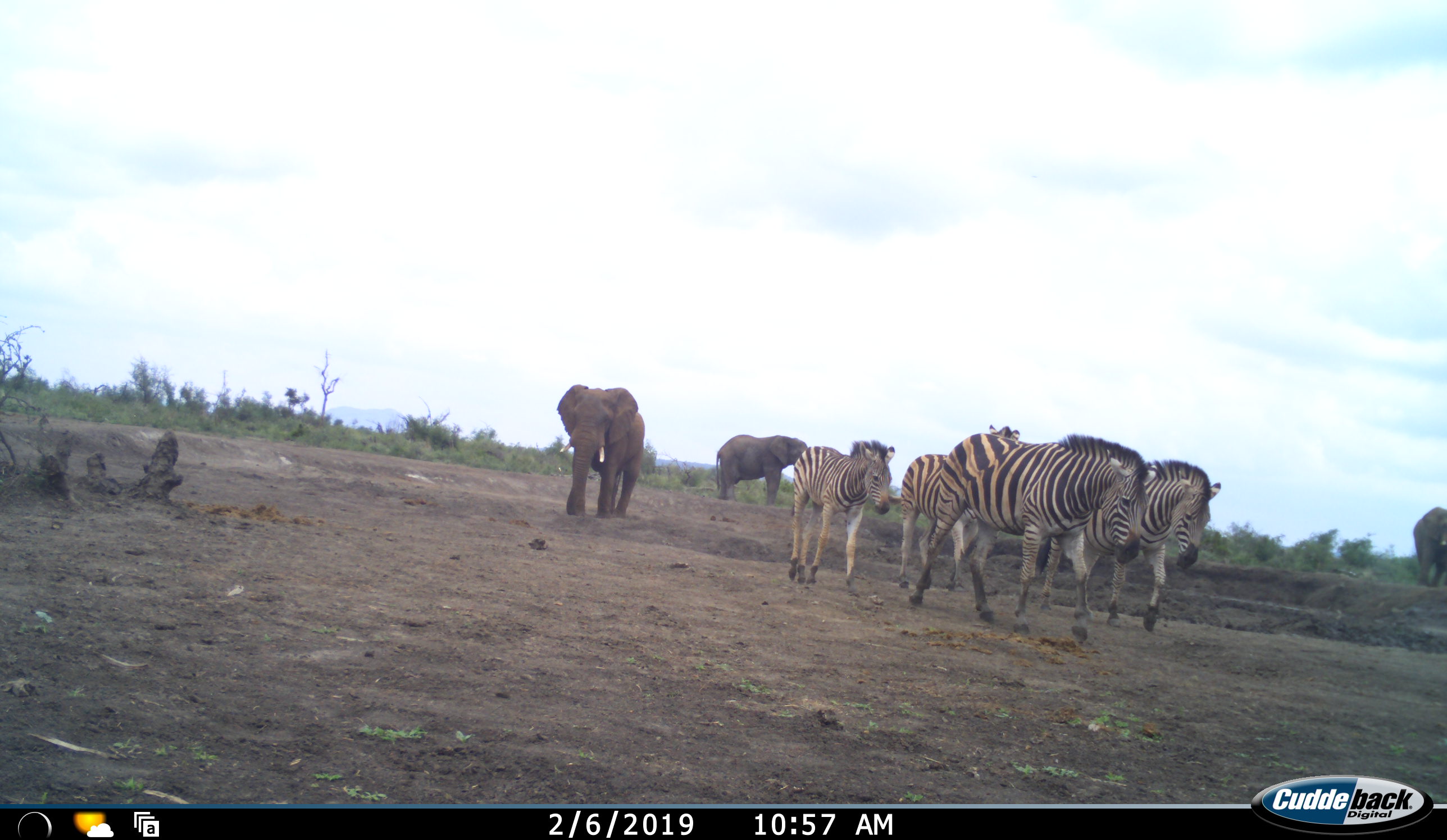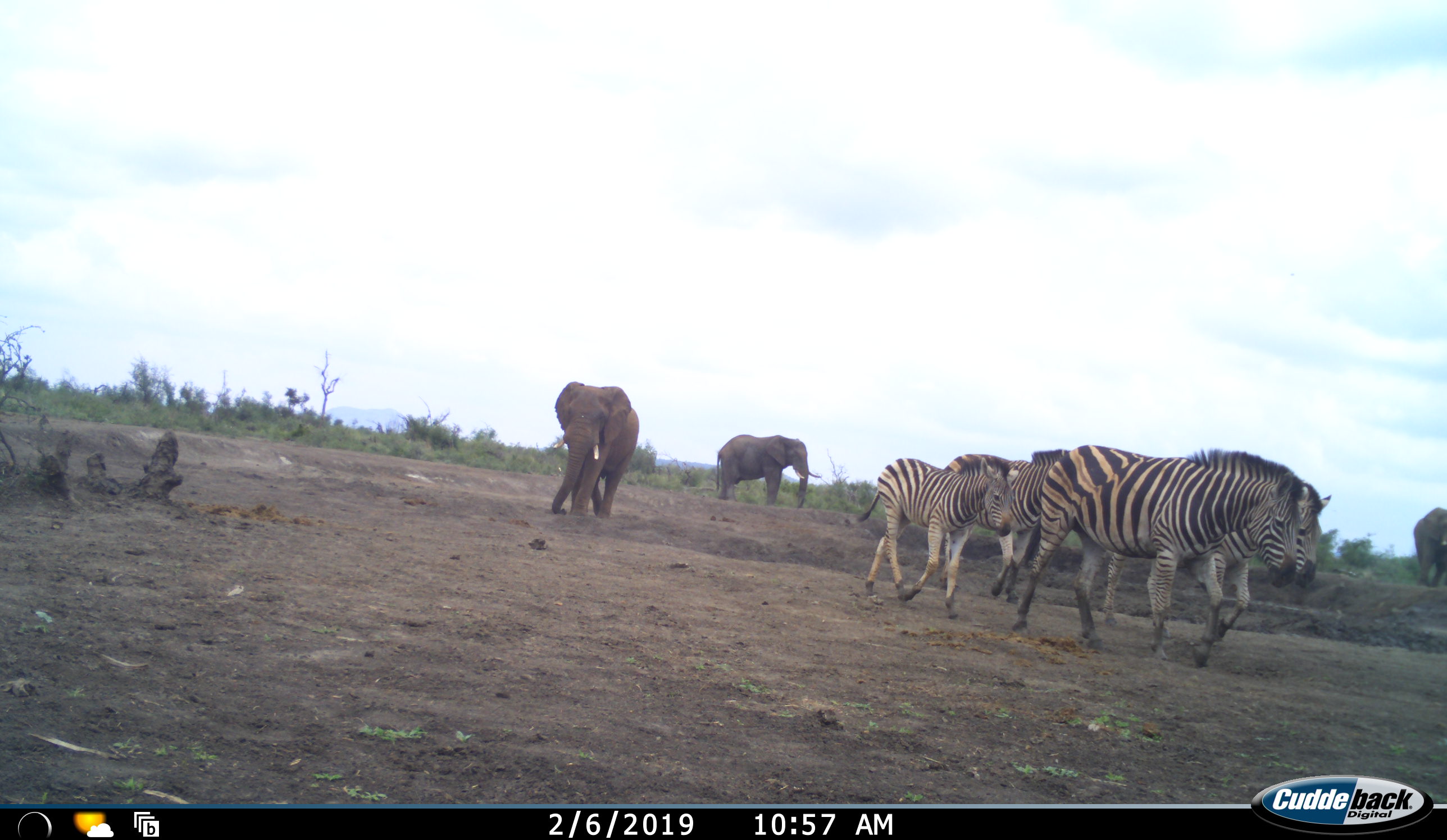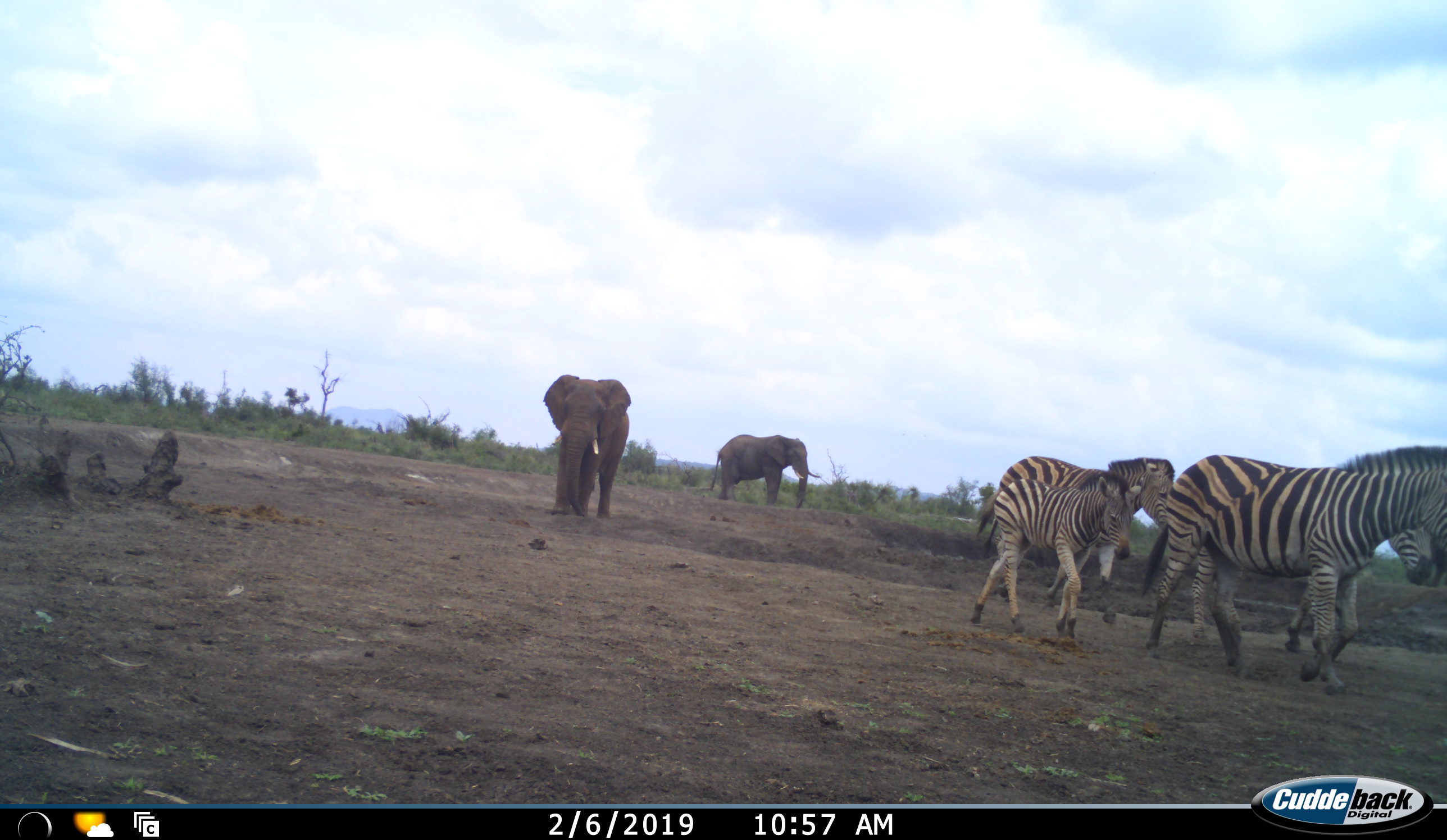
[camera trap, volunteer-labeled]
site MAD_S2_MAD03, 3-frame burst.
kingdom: Animalia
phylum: Chordata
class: Mammalia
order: Proboscidea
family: Elephantidae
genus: Loxodonta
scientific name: Loxodonta africana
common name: african bush elephant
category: elephant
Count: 3.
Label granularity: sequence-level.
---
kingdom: Animalia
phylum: Chordata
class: Mammalia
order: Perissodactyla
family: Equidae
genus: Equus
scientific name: Equus quagga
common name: plains zebra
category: zebraplains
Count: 4.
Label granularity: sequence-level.